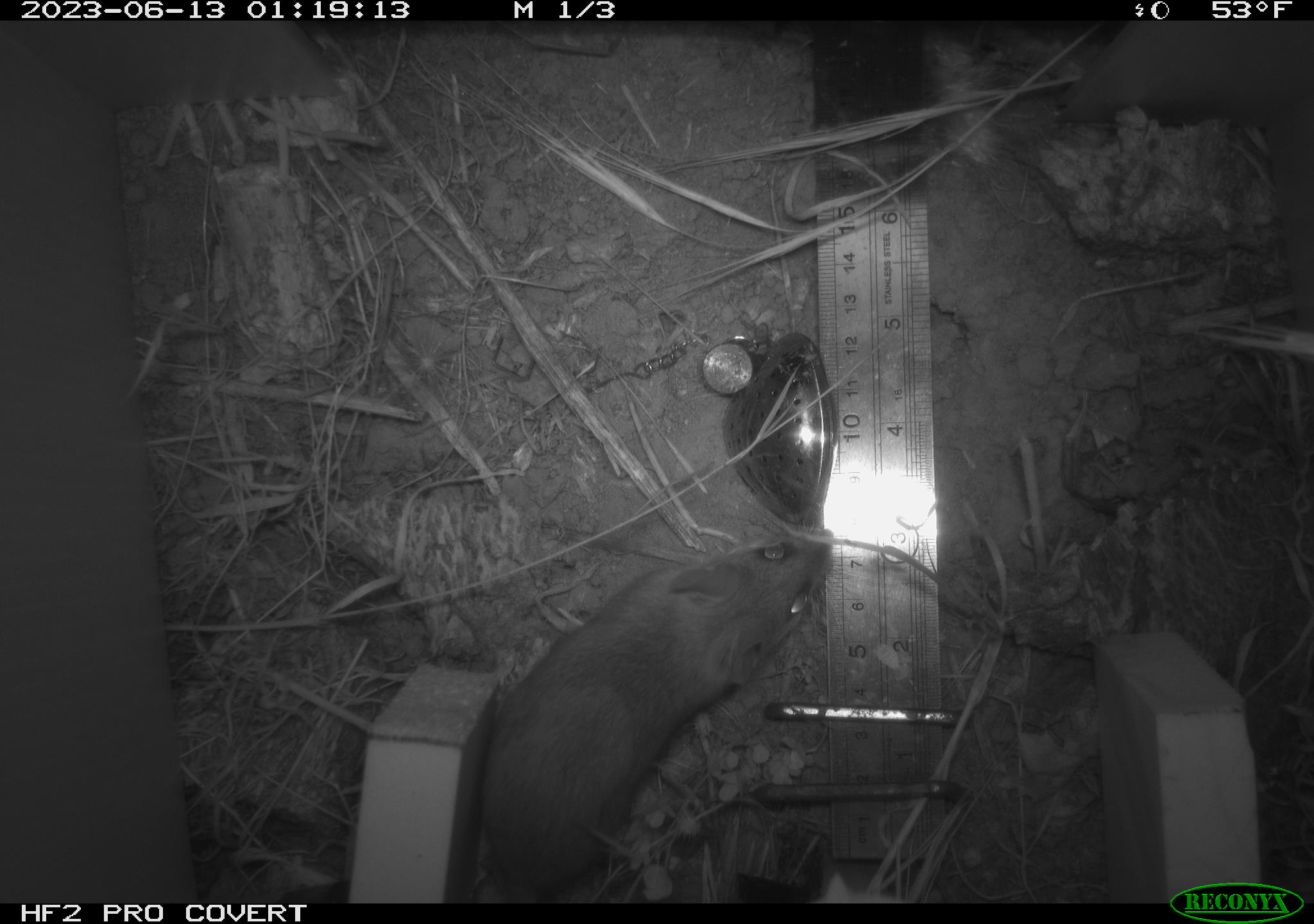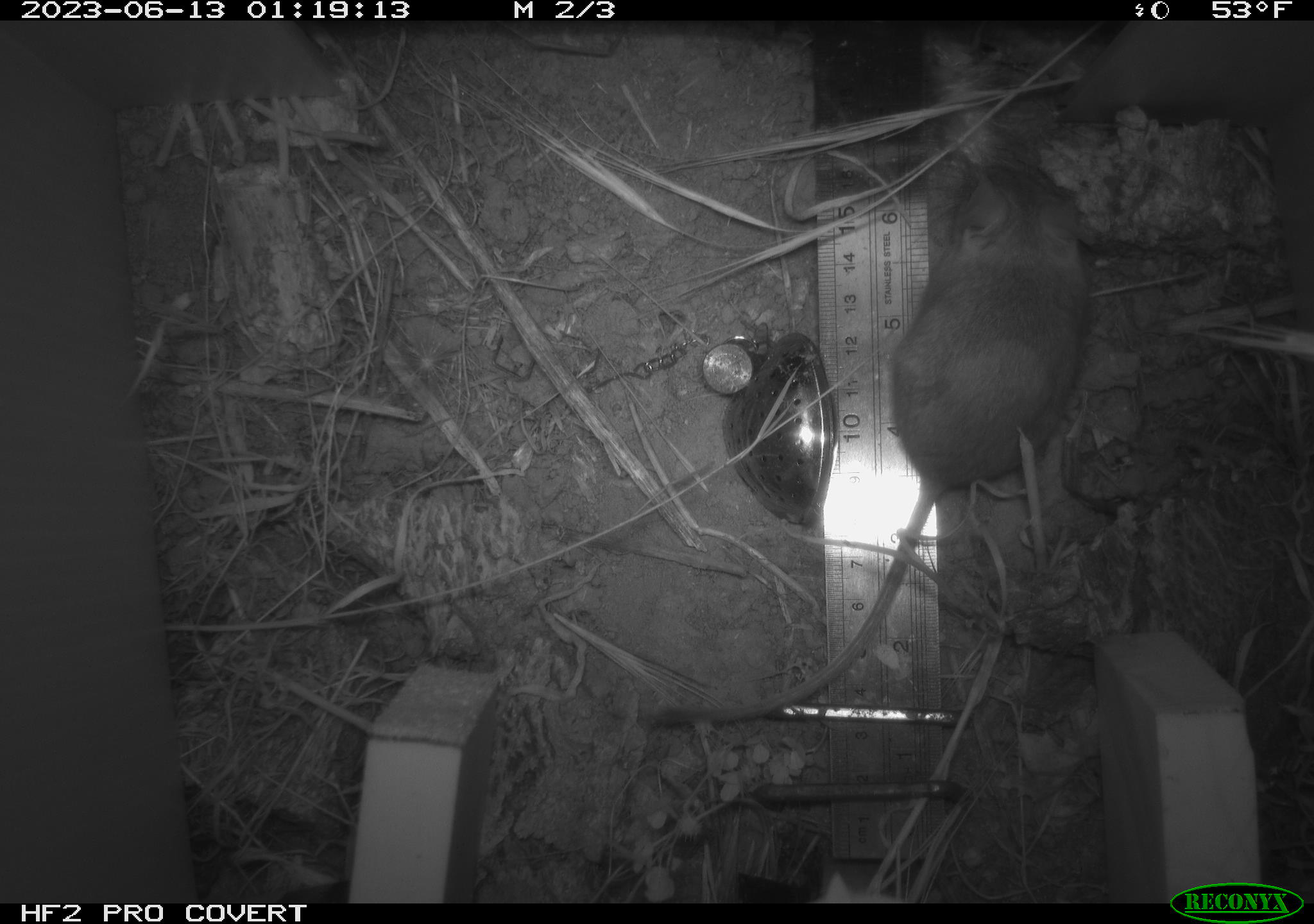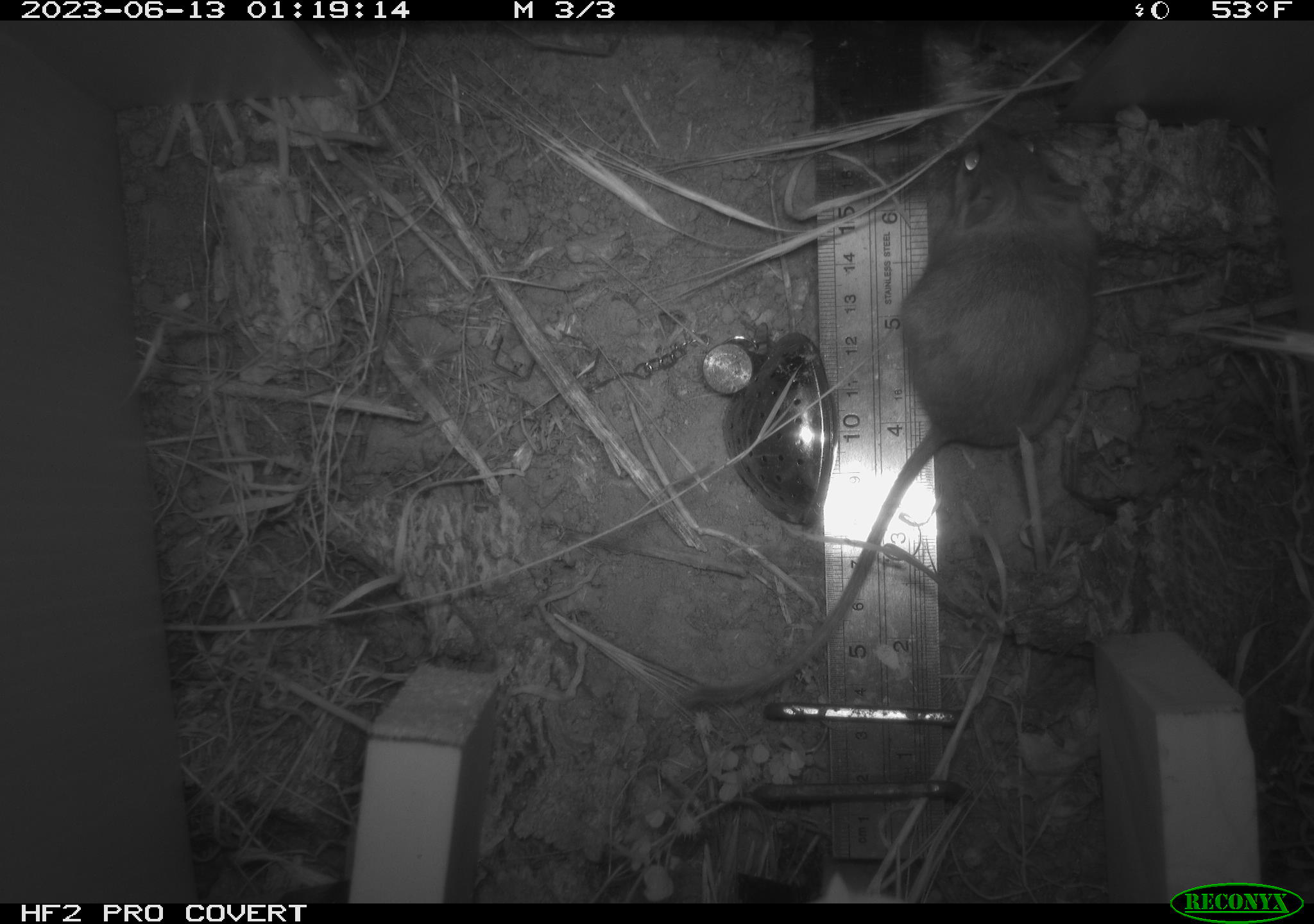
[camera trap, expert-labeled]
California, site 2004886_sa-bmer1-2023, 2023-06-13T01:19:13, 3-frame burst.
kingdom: Animalia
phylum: Chordata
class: Mammalia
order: Rodentia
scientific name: Rodentia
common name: mouse species